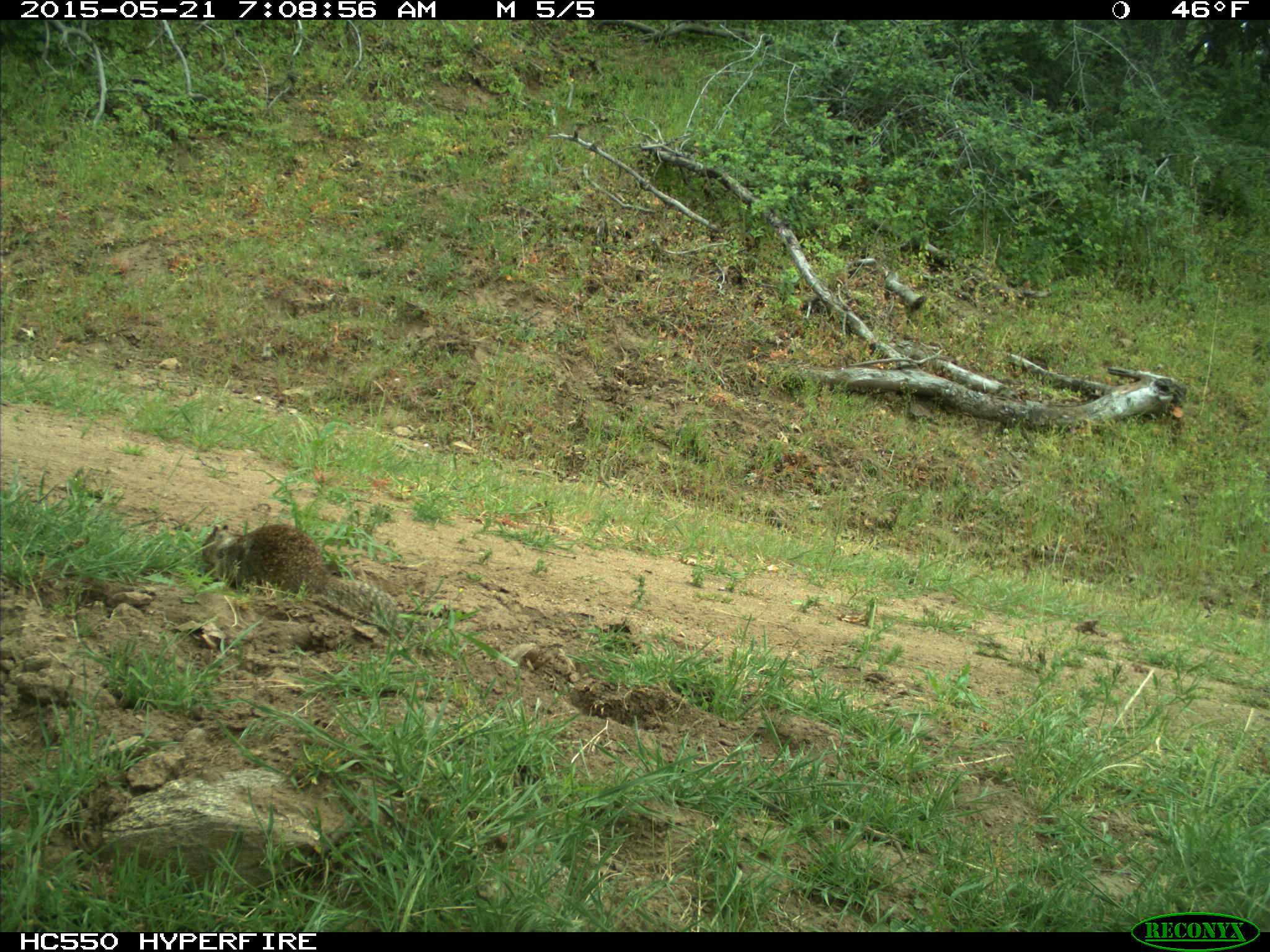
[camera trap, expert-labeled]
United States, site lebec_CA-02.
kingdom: Animalia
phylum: Chordata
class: Mammalia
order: Rodentia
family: Sciuridae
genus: Otospermophilus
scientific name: Otospermophilus beecheyi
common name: california ground squirrel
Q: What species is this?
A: Otospermophilus beecheyi (california ground squirrel).